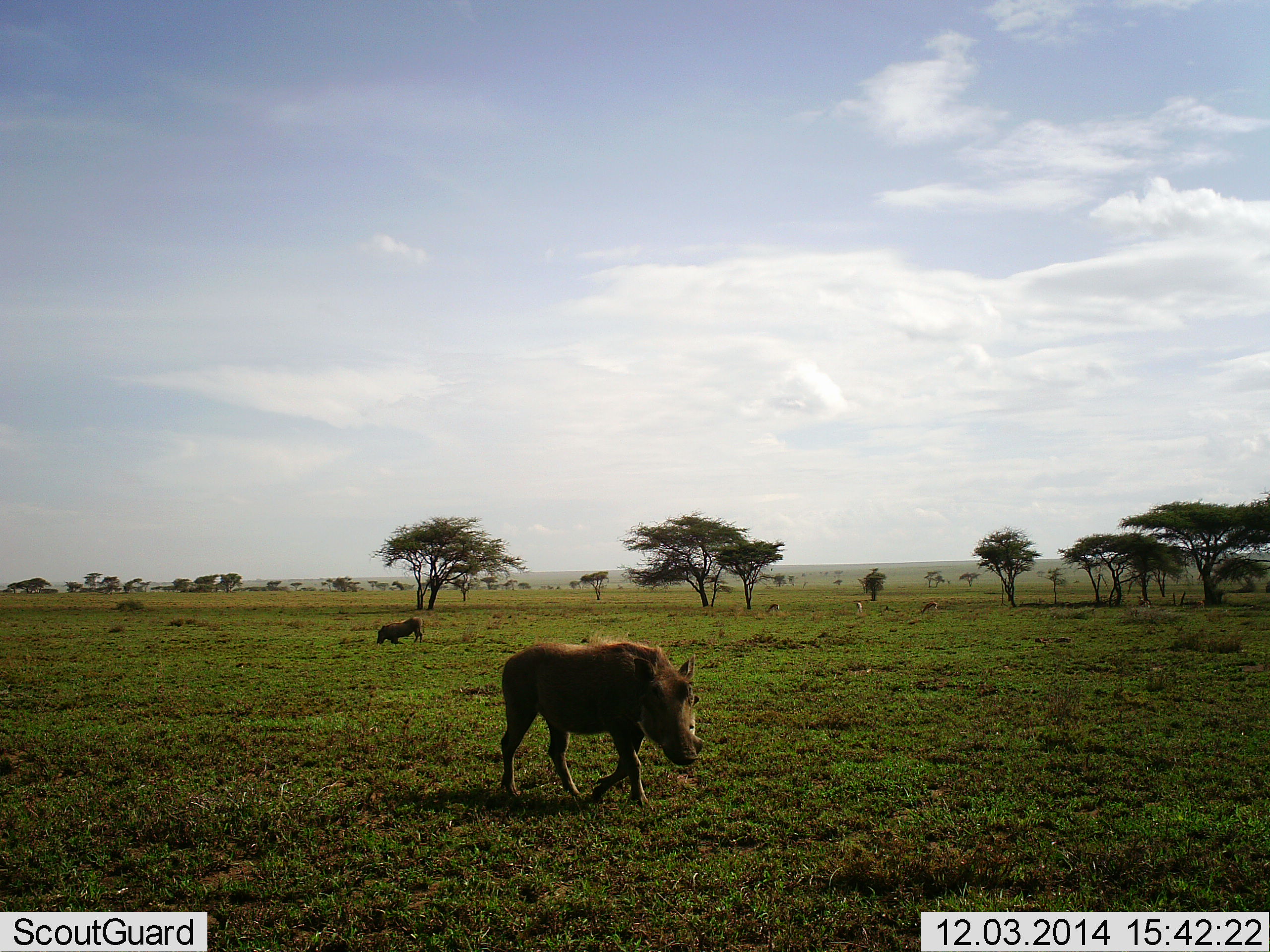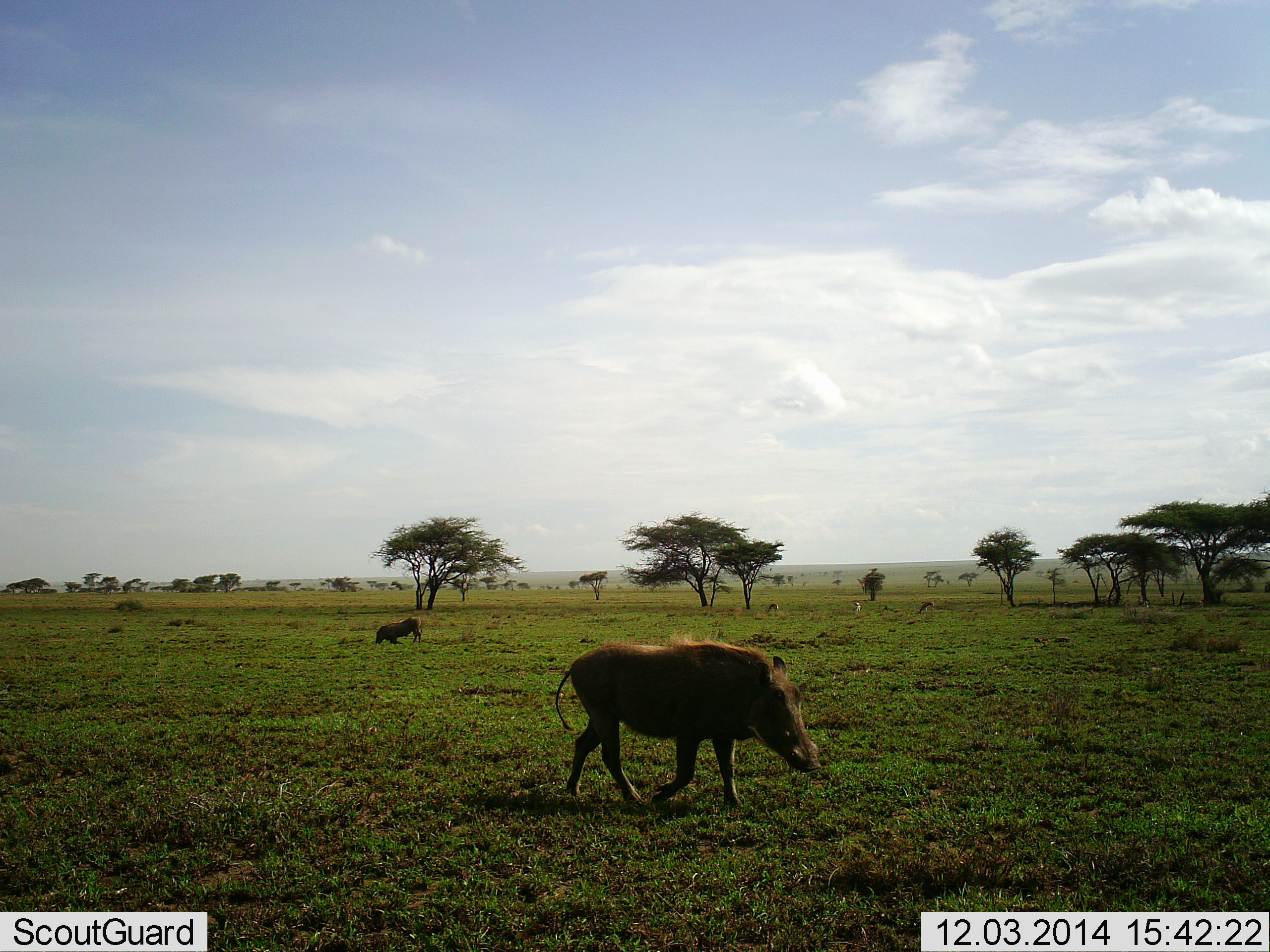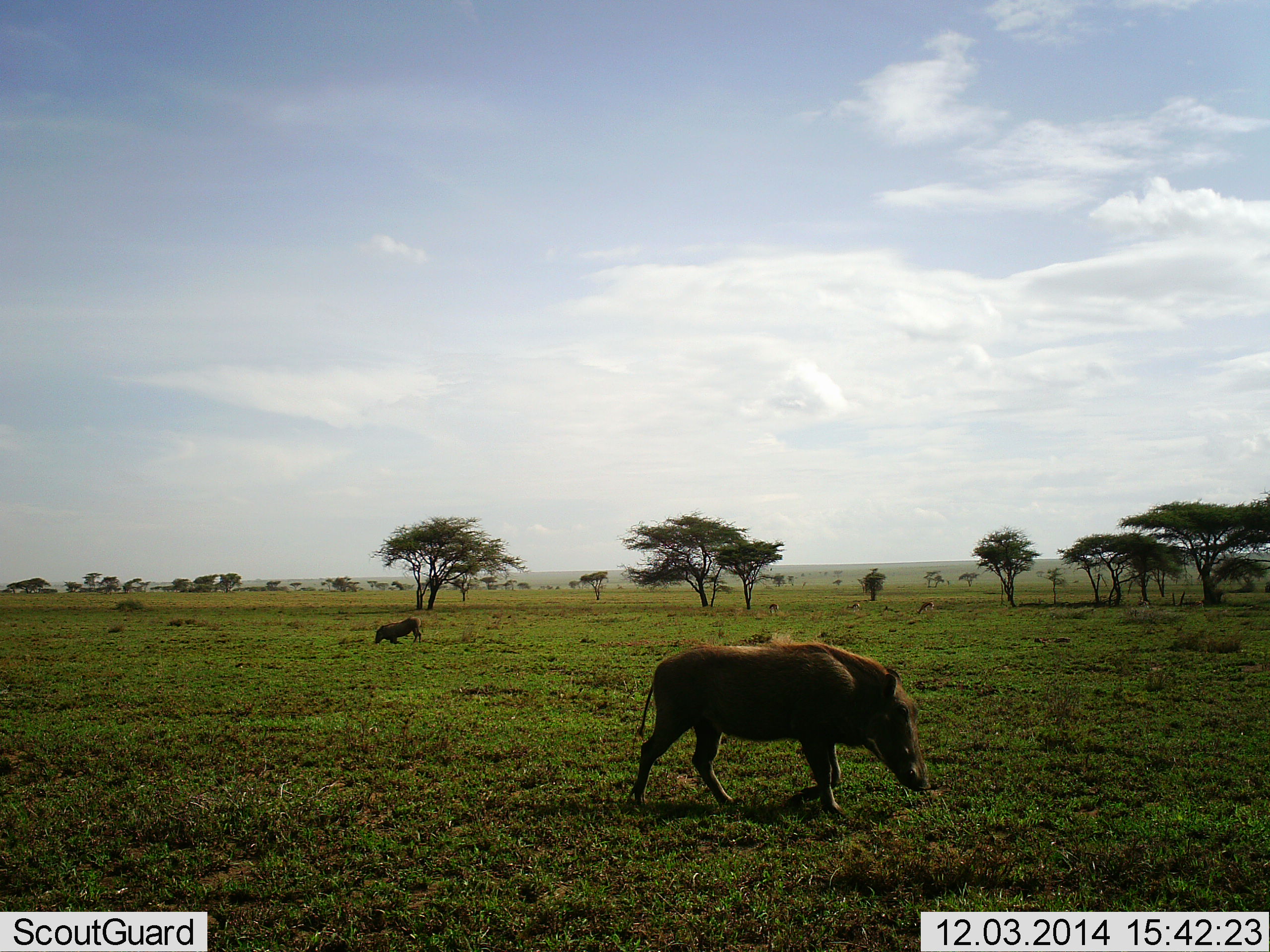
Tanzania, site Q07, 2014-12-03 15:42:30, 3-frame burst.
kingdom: Animalia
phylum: Chordata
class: Mammalia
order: Artiodactyla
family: Suidae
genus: Phacochoerus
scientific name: Phacochoerus africanus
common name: warthog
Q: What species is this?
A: Warthog (Phacochoerus africanus).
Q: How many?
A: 2.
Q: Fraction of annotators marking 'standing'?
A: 0%.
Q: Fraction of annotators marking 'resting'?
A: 0%.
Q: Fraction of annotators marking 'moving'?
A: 93%.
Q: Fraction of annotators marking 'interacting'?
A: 0%.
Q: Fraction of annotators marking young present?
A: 0%.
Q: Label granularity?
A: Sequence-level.